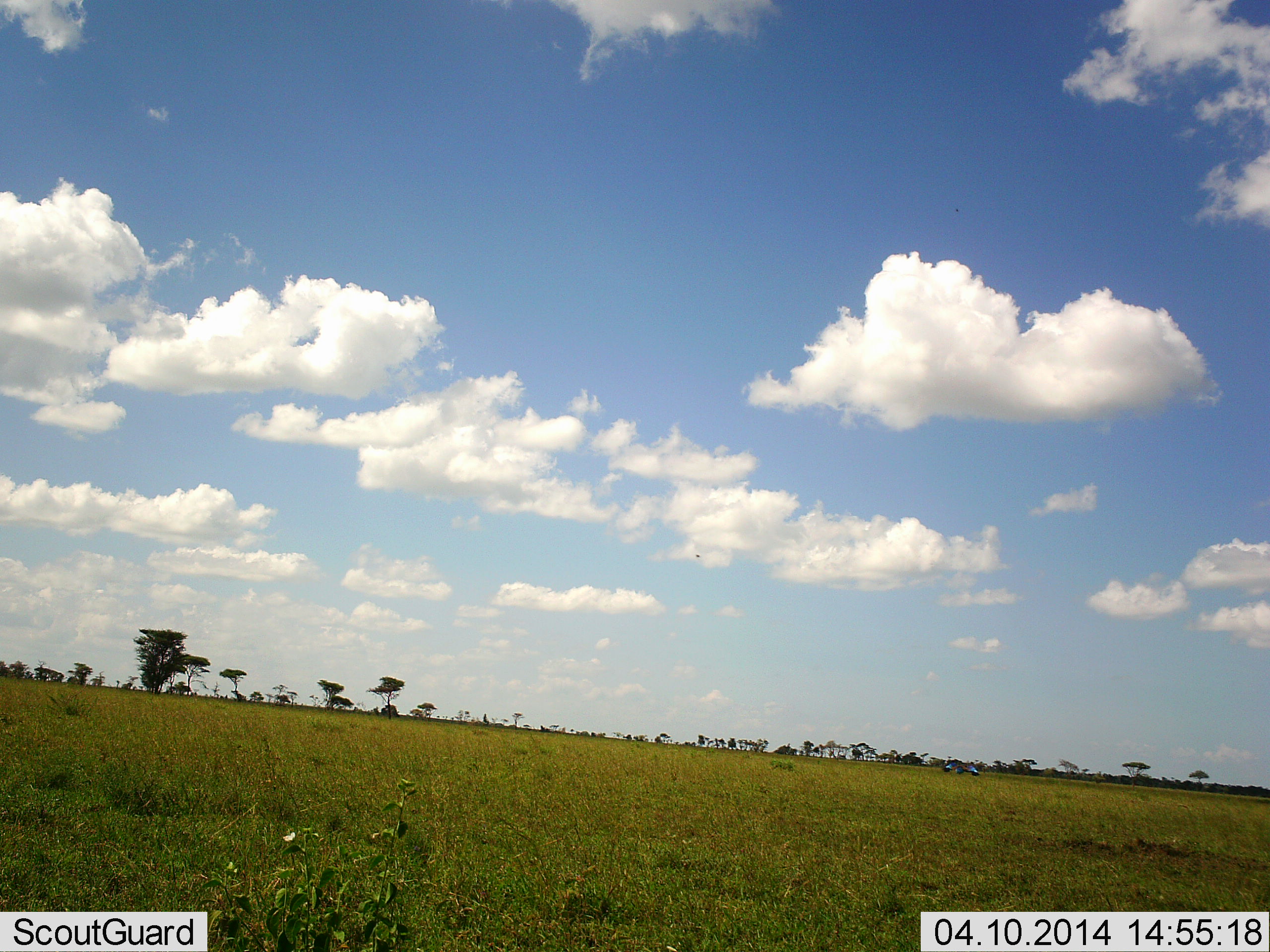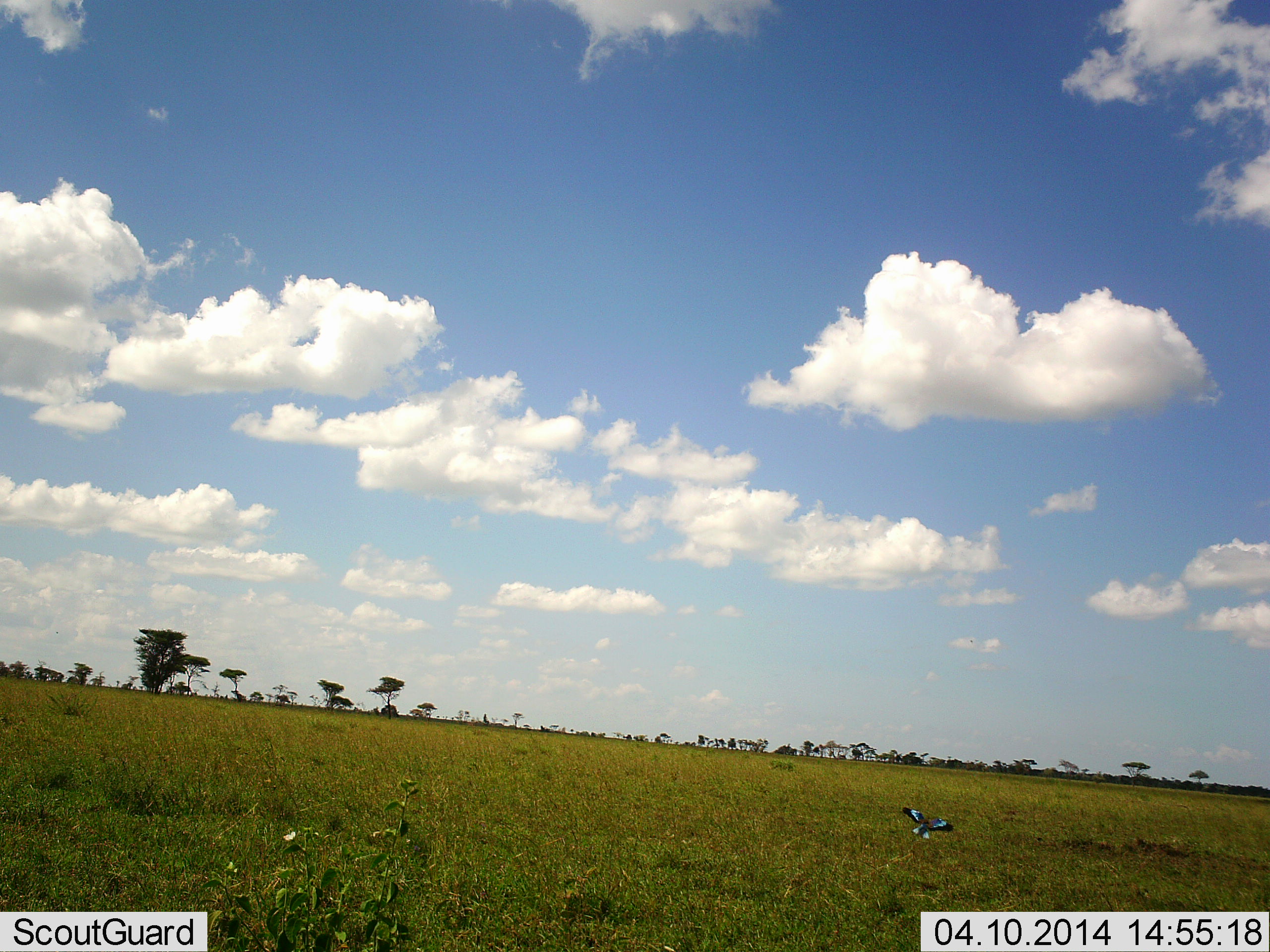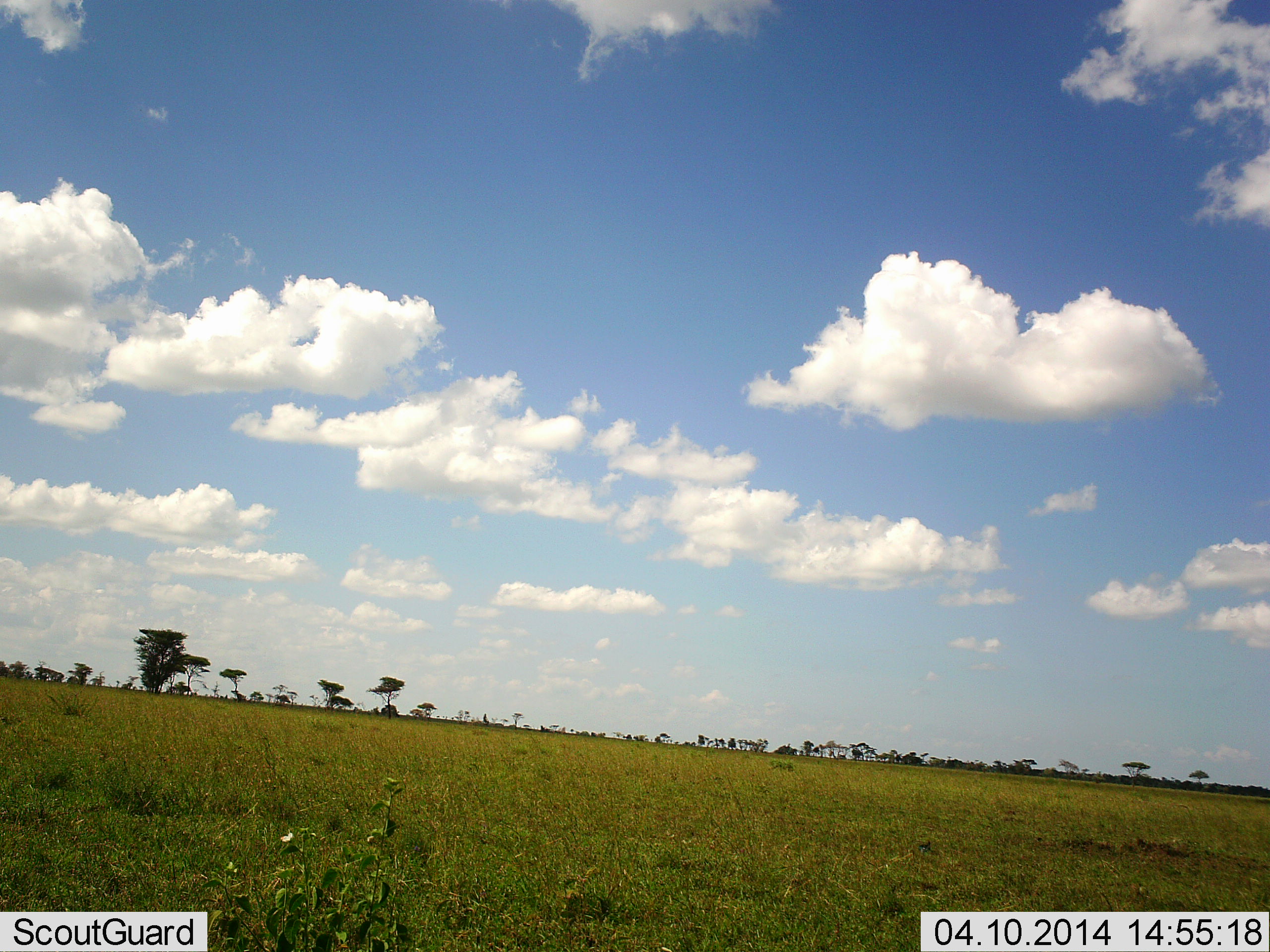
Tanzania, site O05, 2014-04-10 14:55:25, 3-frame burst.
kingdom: Animalia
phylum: Chordata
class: Aves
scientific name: Aves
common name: bird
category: otherbird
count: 1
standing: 0%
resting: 0%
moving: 100%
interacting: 0%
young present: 0%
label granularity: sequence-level